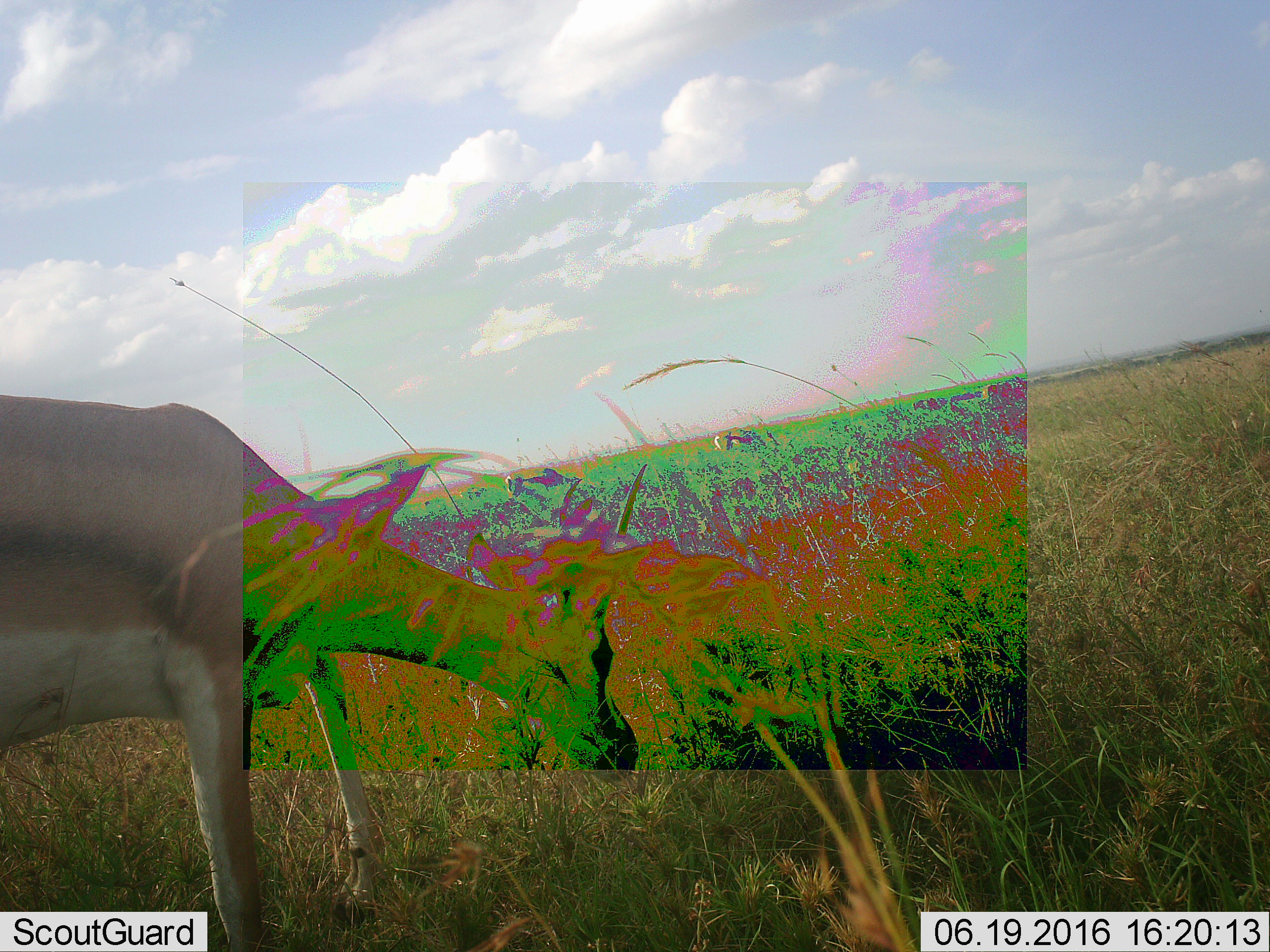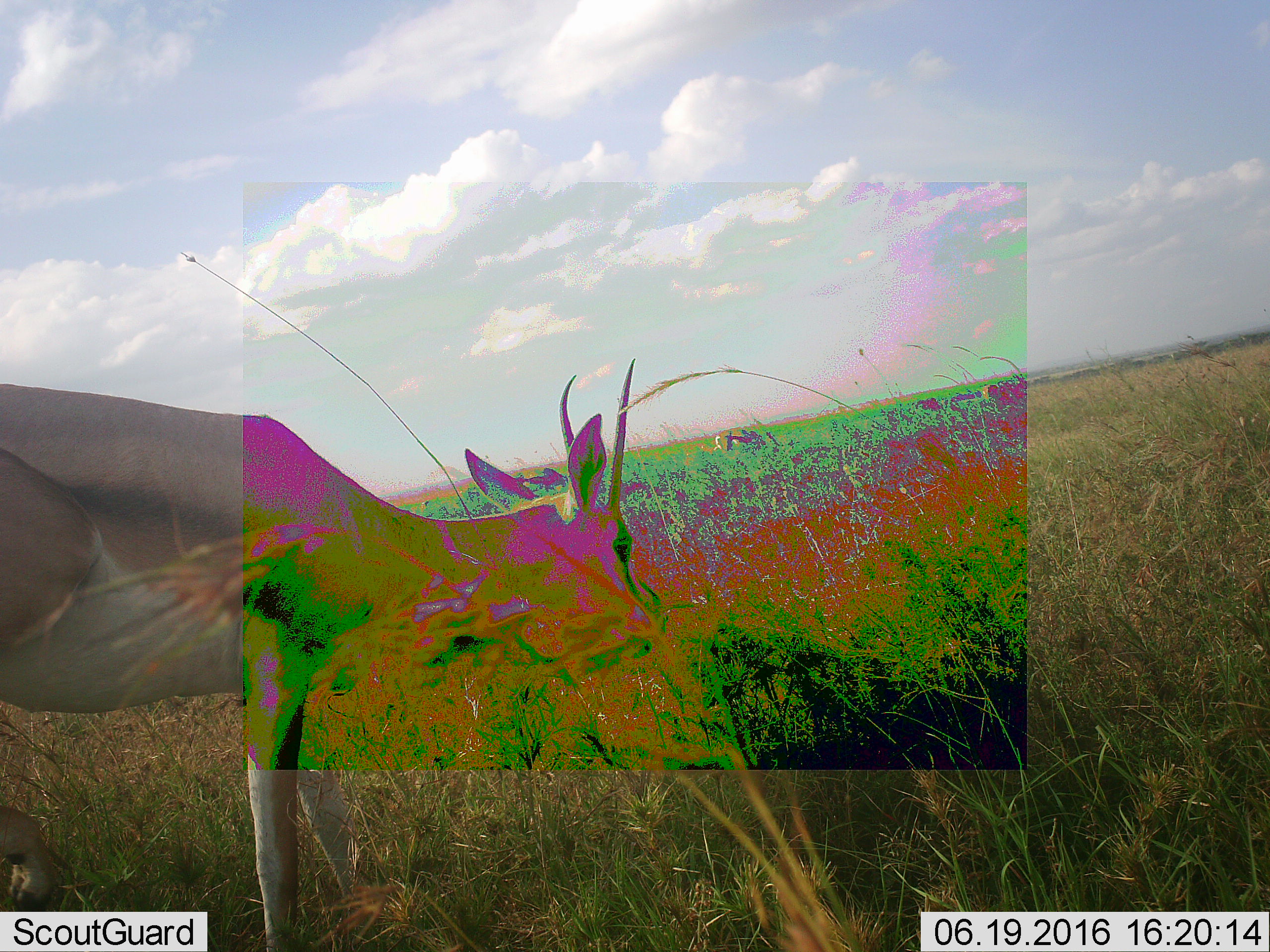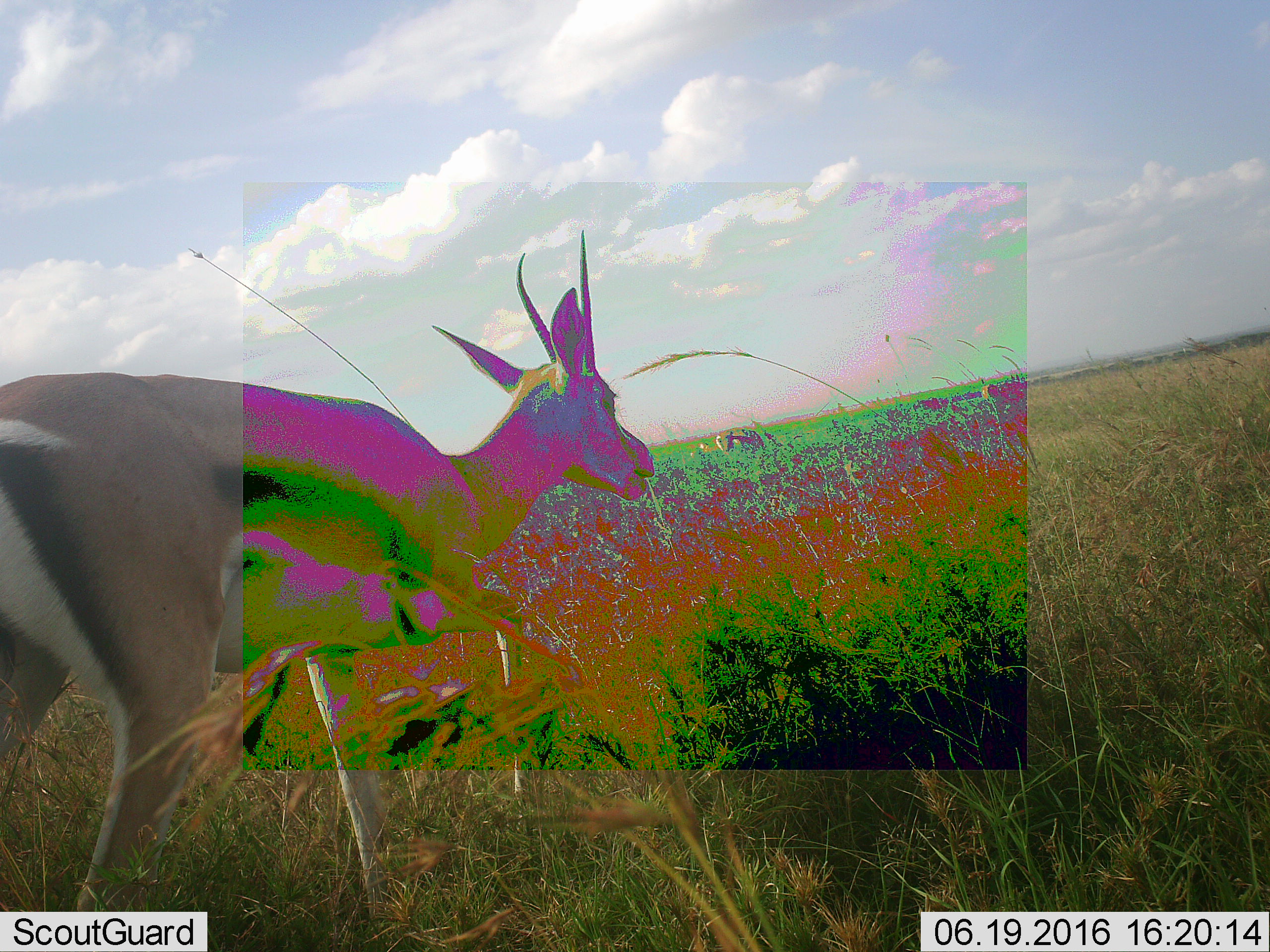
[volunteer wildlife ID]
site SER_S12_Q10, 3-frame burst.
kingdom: Animalia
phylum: Chordata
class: Mammalia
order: Artiodactyla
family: Bovidae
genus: Nanger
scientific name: Nanger granti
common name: grant's gazelle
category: gazellegrants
Gazellegrants (grant's gazelle) (Nanger granti), count 1. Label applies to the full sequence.